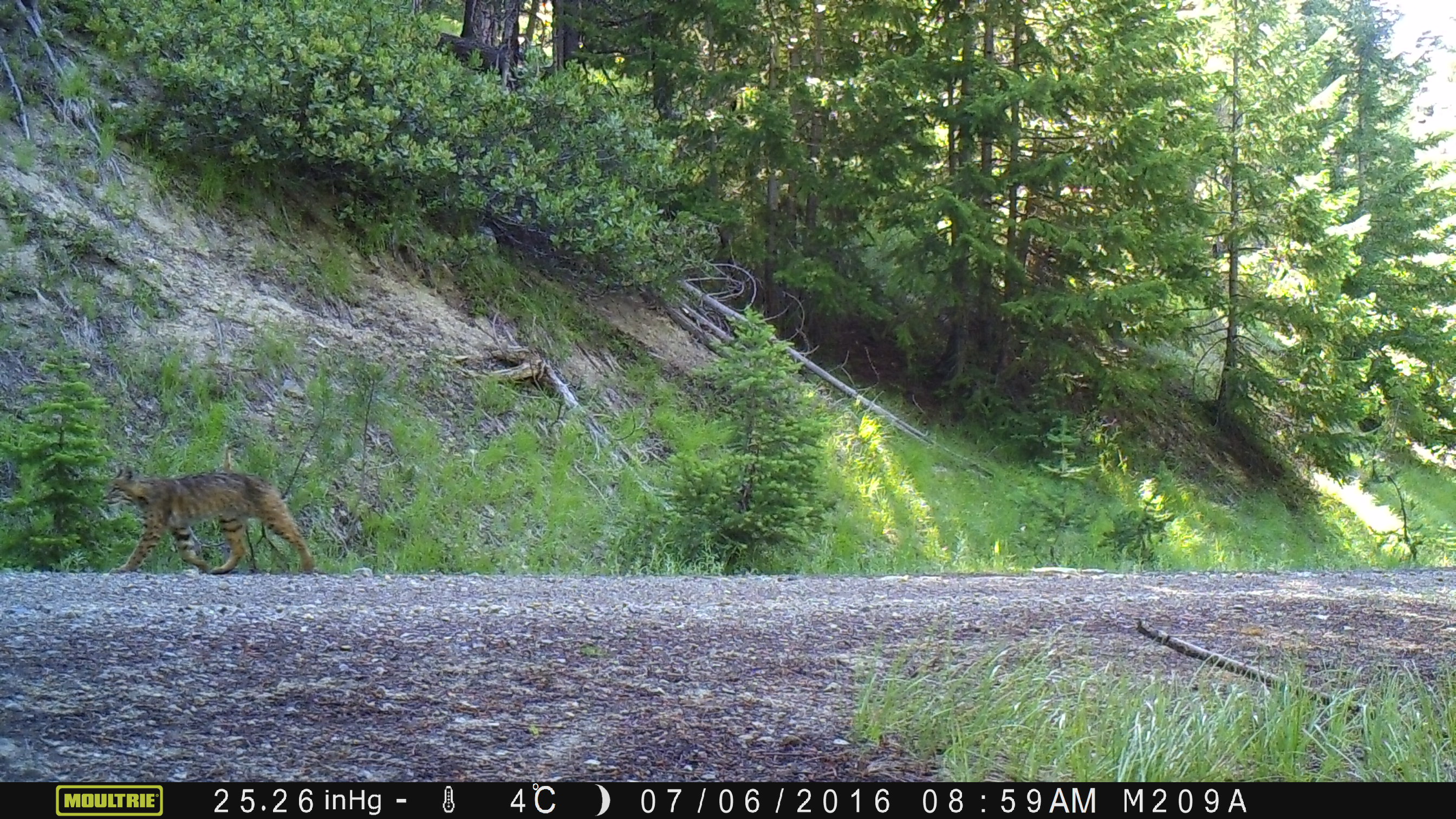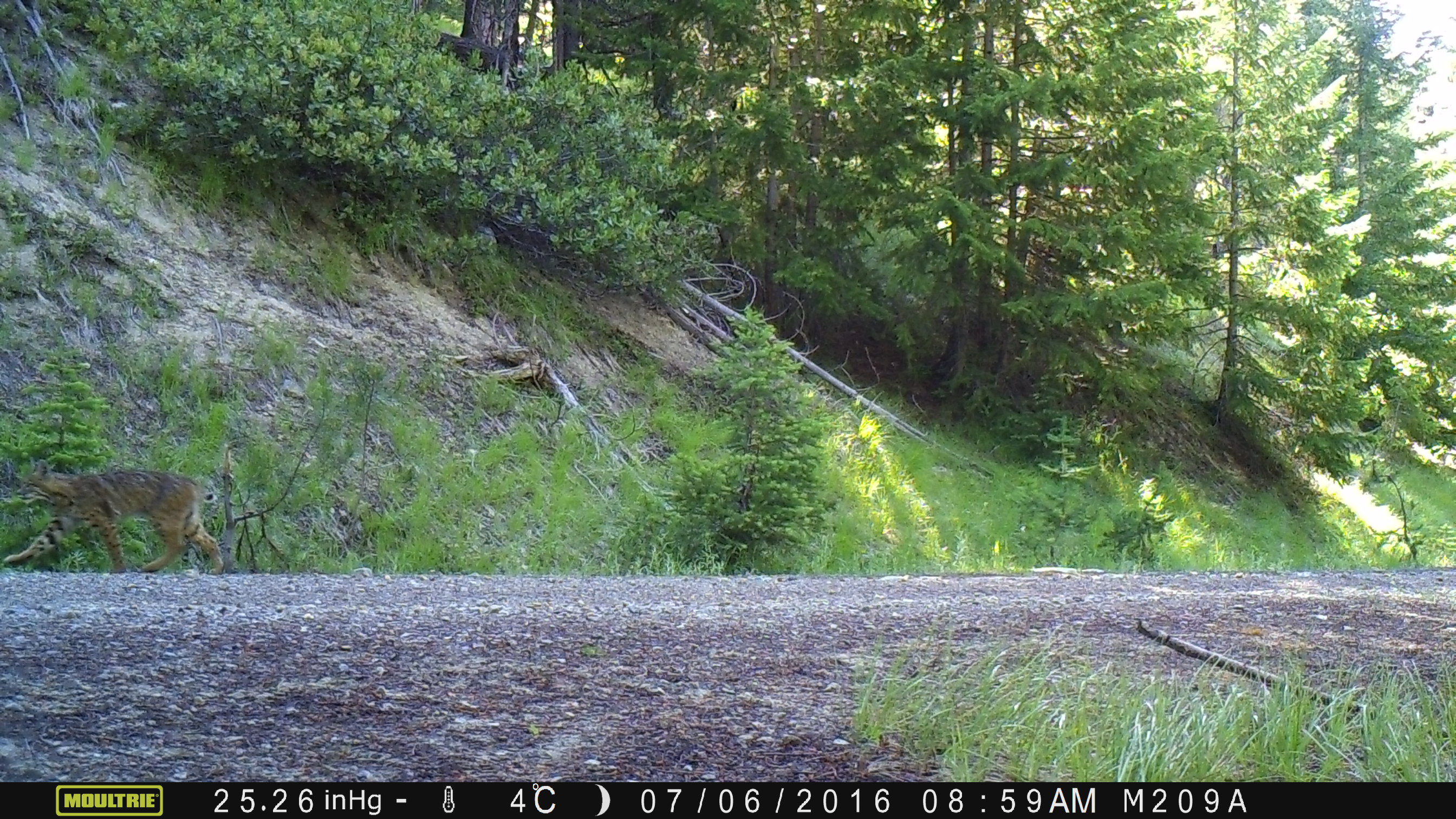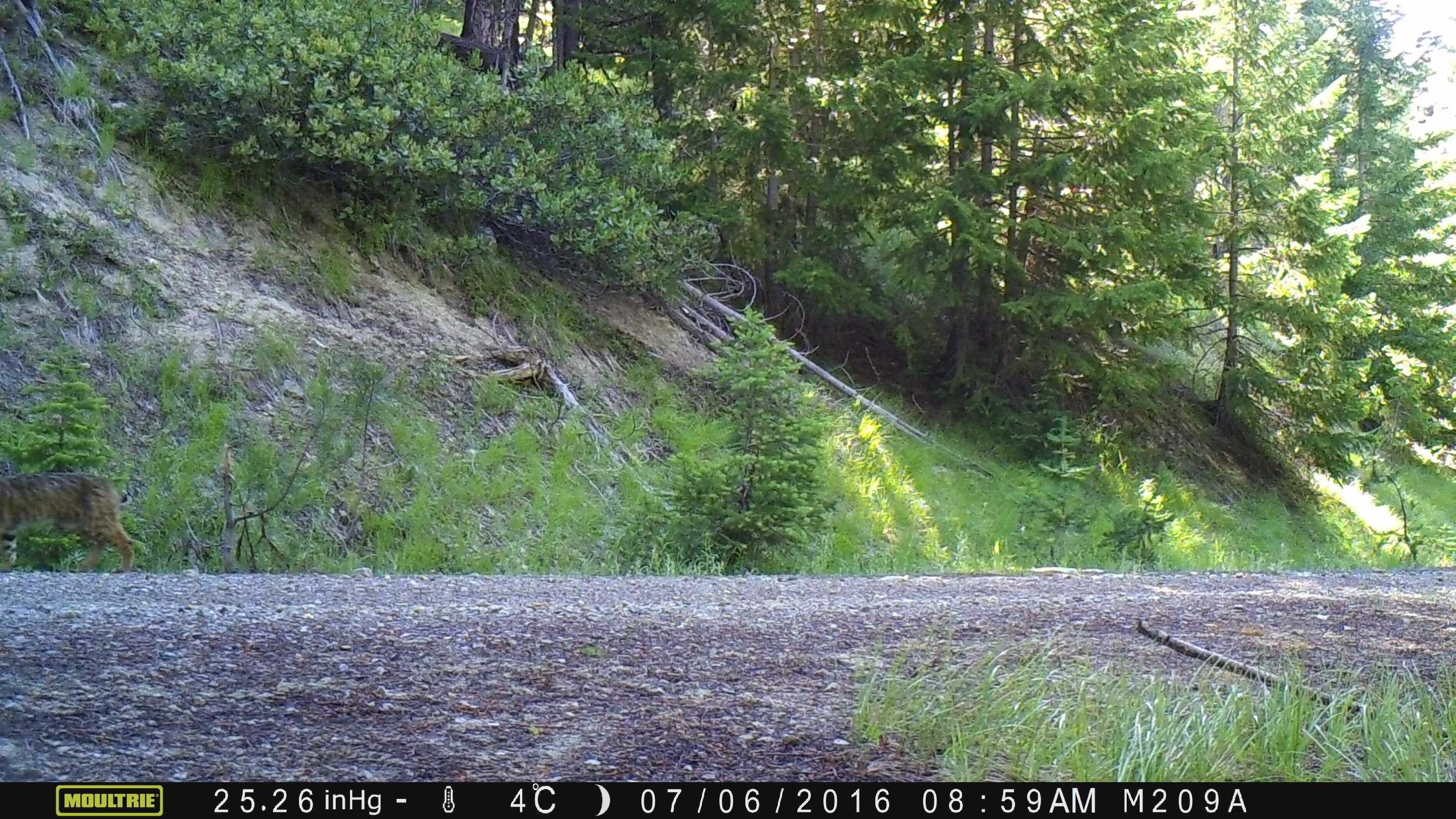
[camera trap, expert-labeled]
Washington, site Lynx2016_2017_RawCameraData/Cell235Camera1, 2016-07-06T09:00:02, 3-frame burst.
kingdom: Animalia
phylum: Chordata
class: Mammalia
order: Carnivora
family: Felidae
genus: Lynx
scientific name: Lynx rufus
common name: bobcat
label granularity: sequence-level